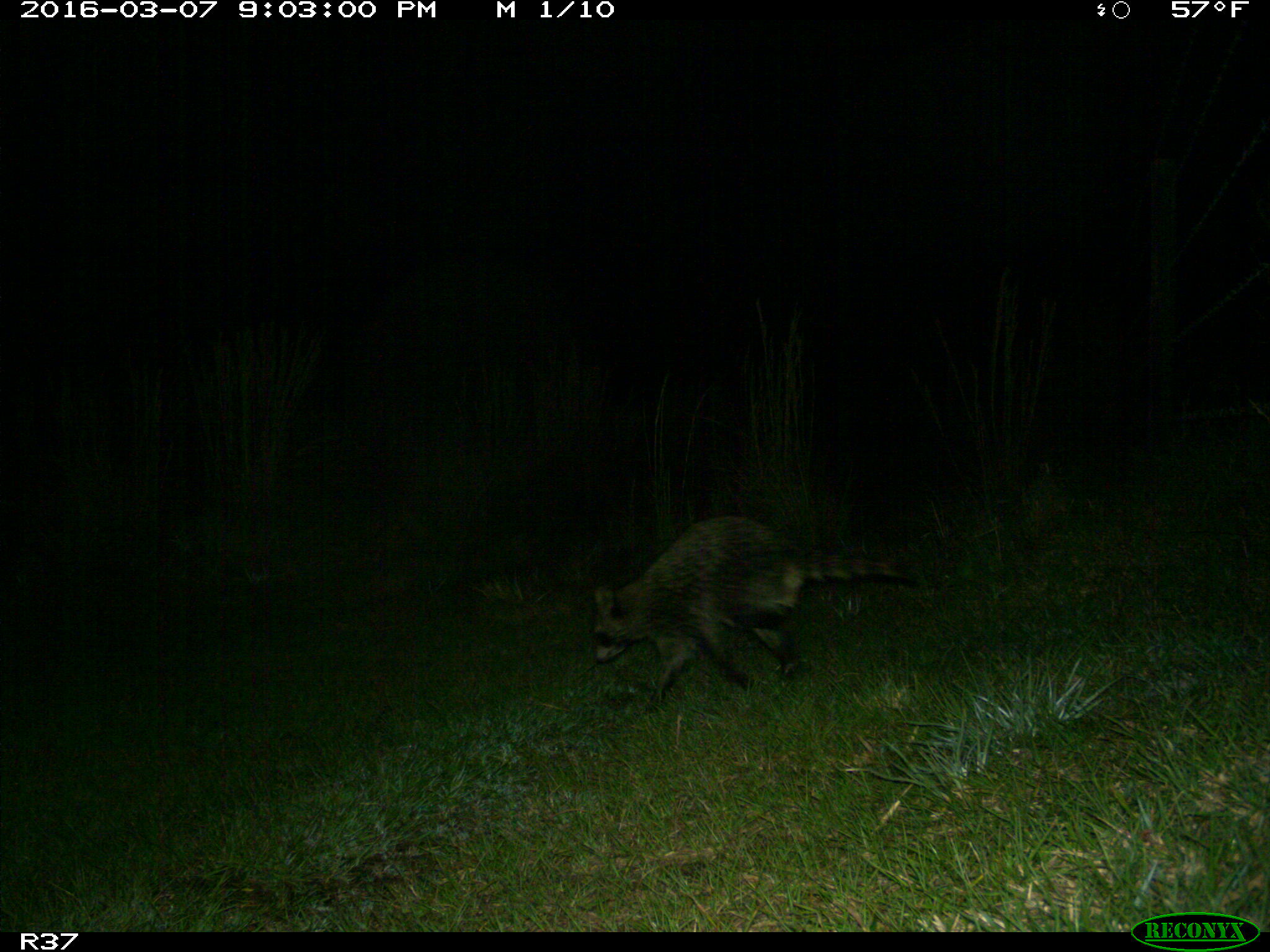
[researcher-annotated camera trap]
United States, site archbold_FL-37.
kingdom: Animalia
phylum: Chordata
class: Mammalia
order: Carnivora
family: Procyonidae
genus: Procyon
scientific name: Procyon lotor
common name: common raccoon